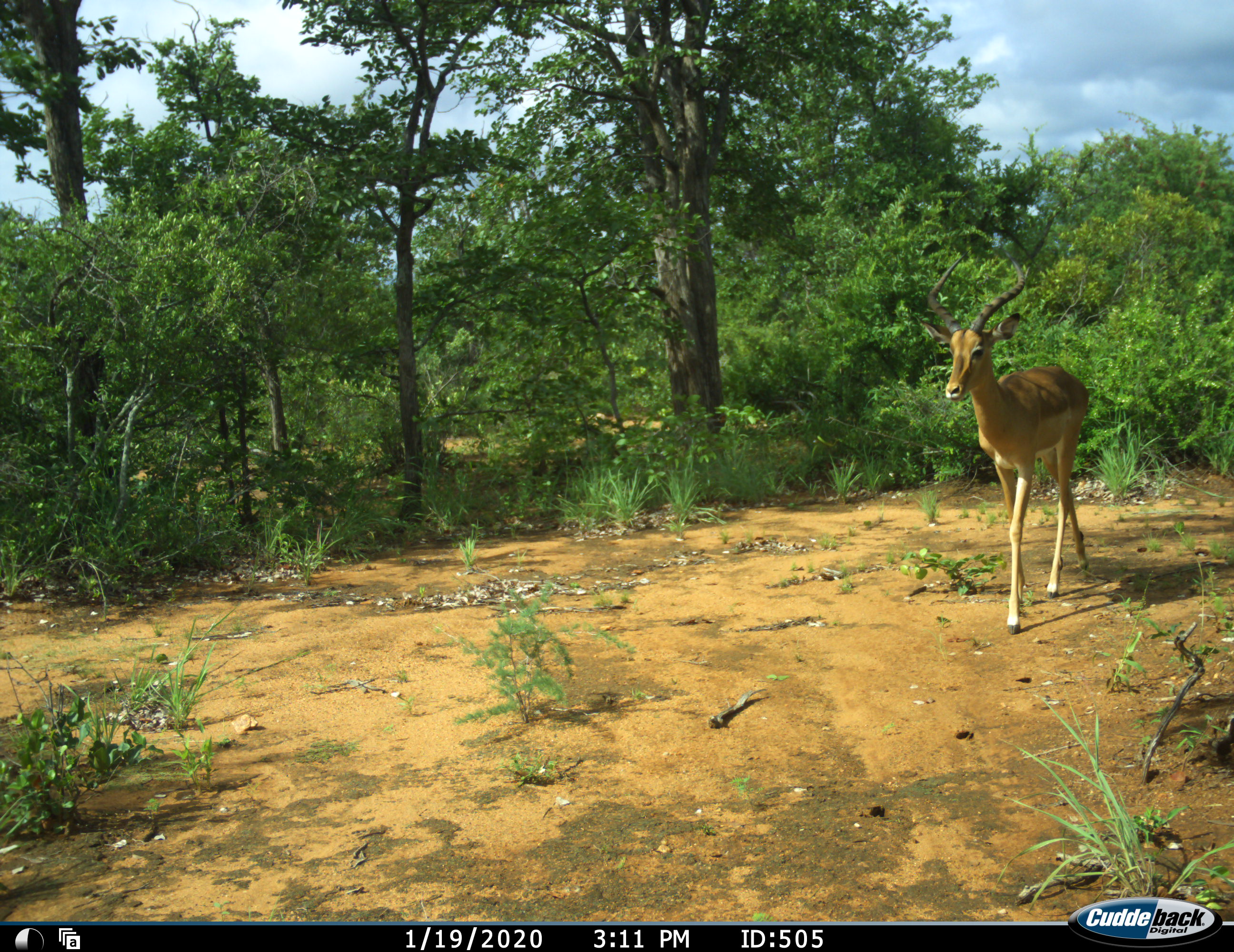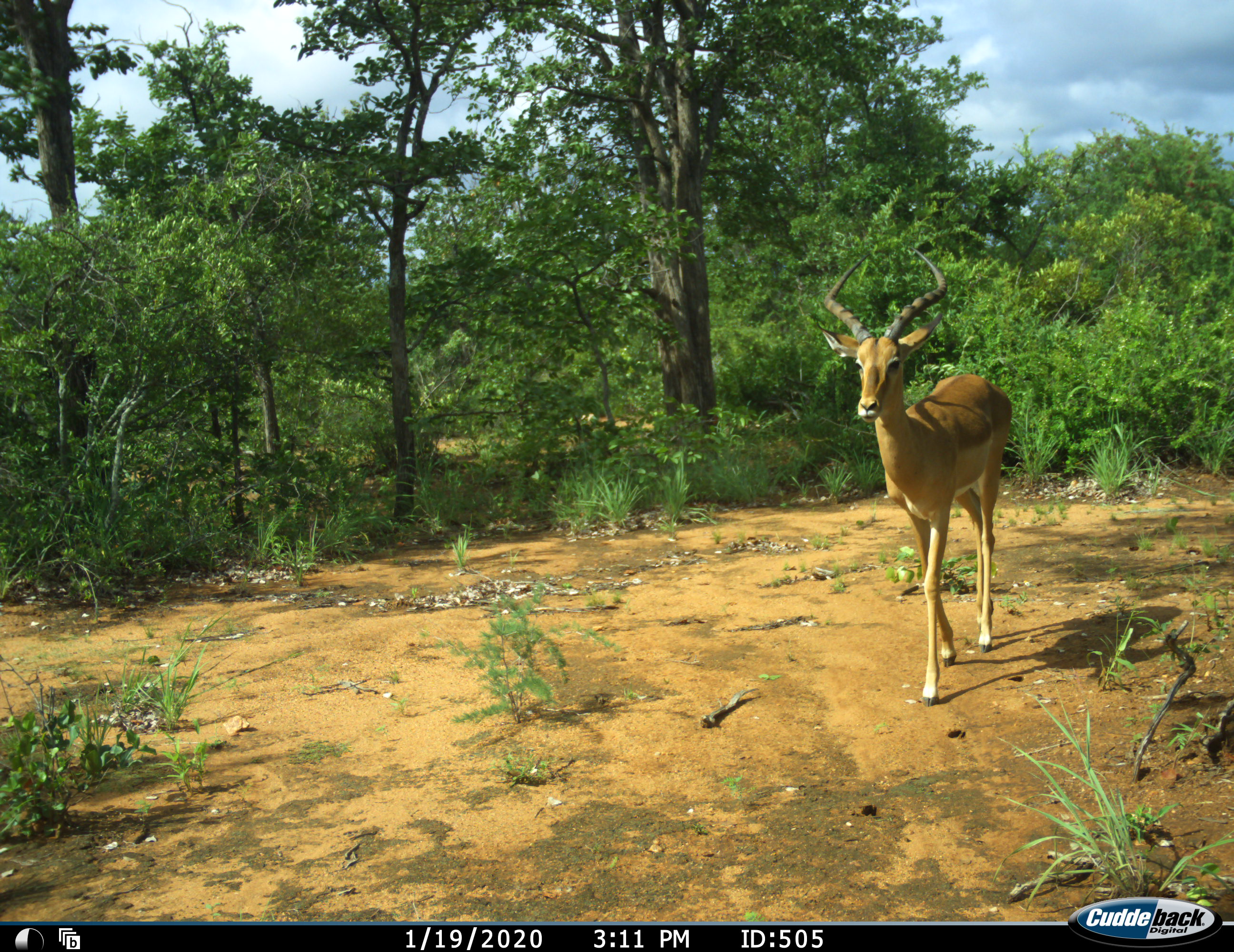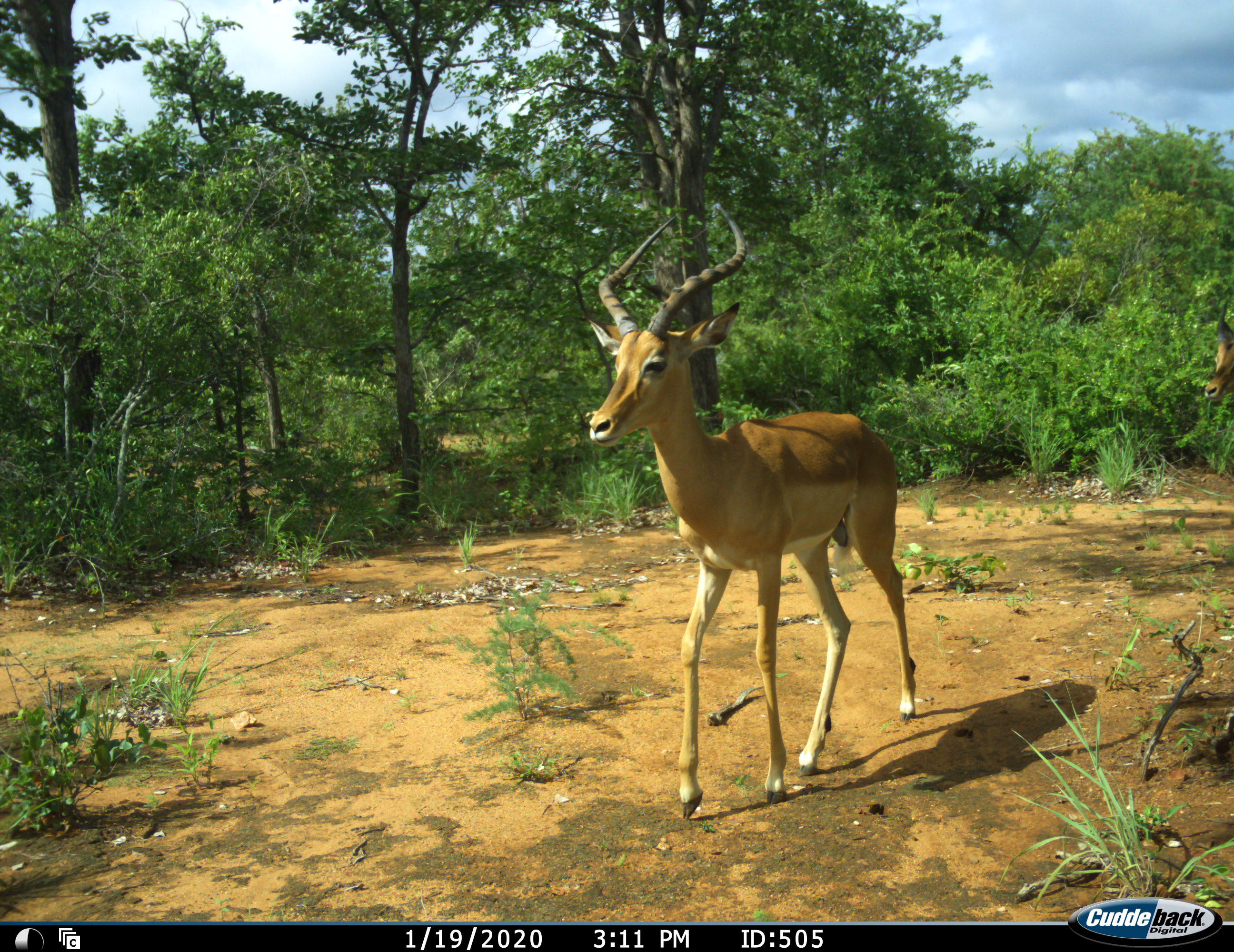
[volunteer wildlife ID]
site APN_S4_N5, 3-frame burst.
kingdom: Animalia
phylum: Chordata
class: Mammalia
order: Artiodactyla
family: Bovidae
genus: Aepyceros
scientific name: Aepyceros melampus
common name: impala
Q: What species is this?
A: Impala (Aepyceros melampus).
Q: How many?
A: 2.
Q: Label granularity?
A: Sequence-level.